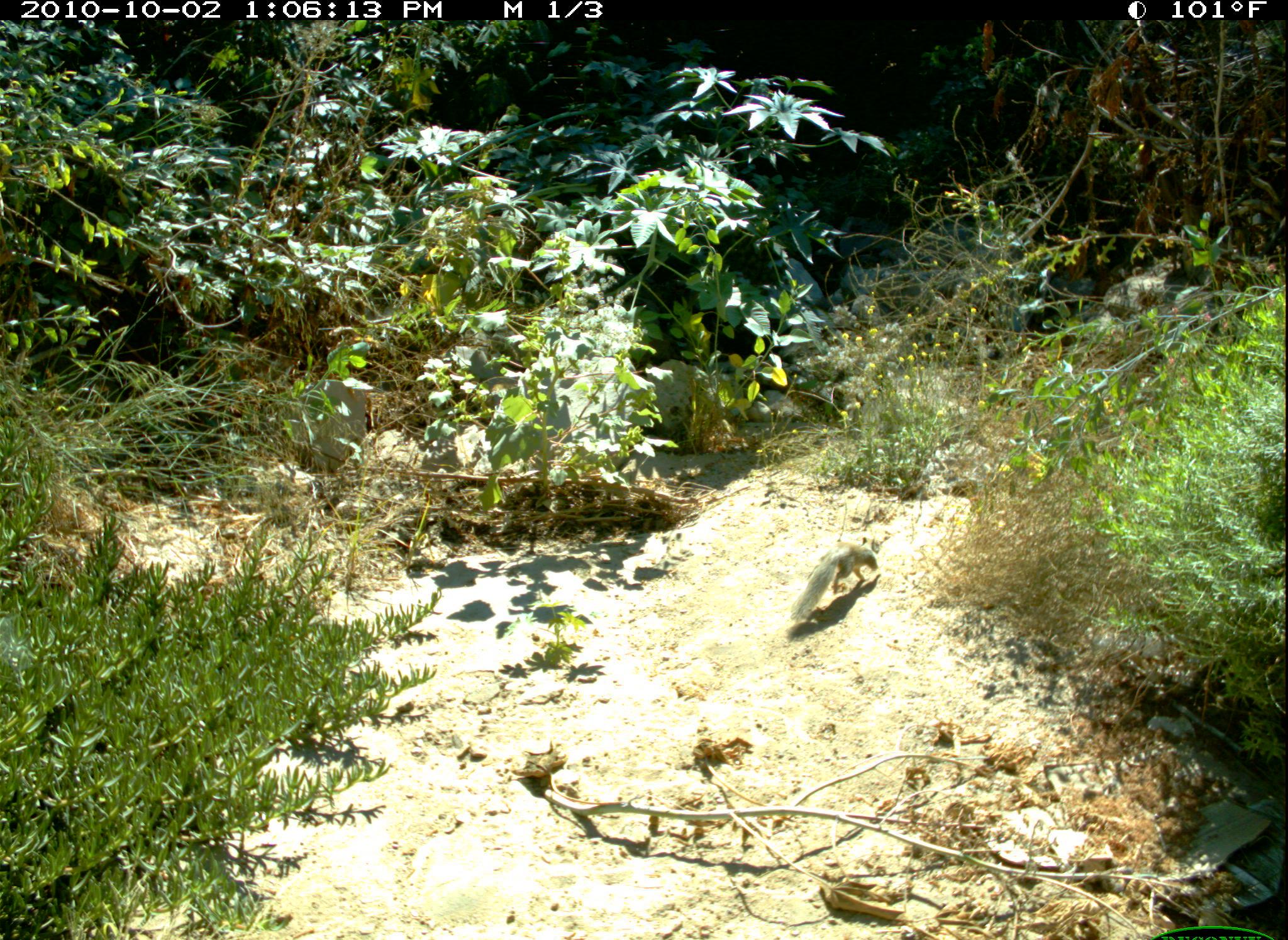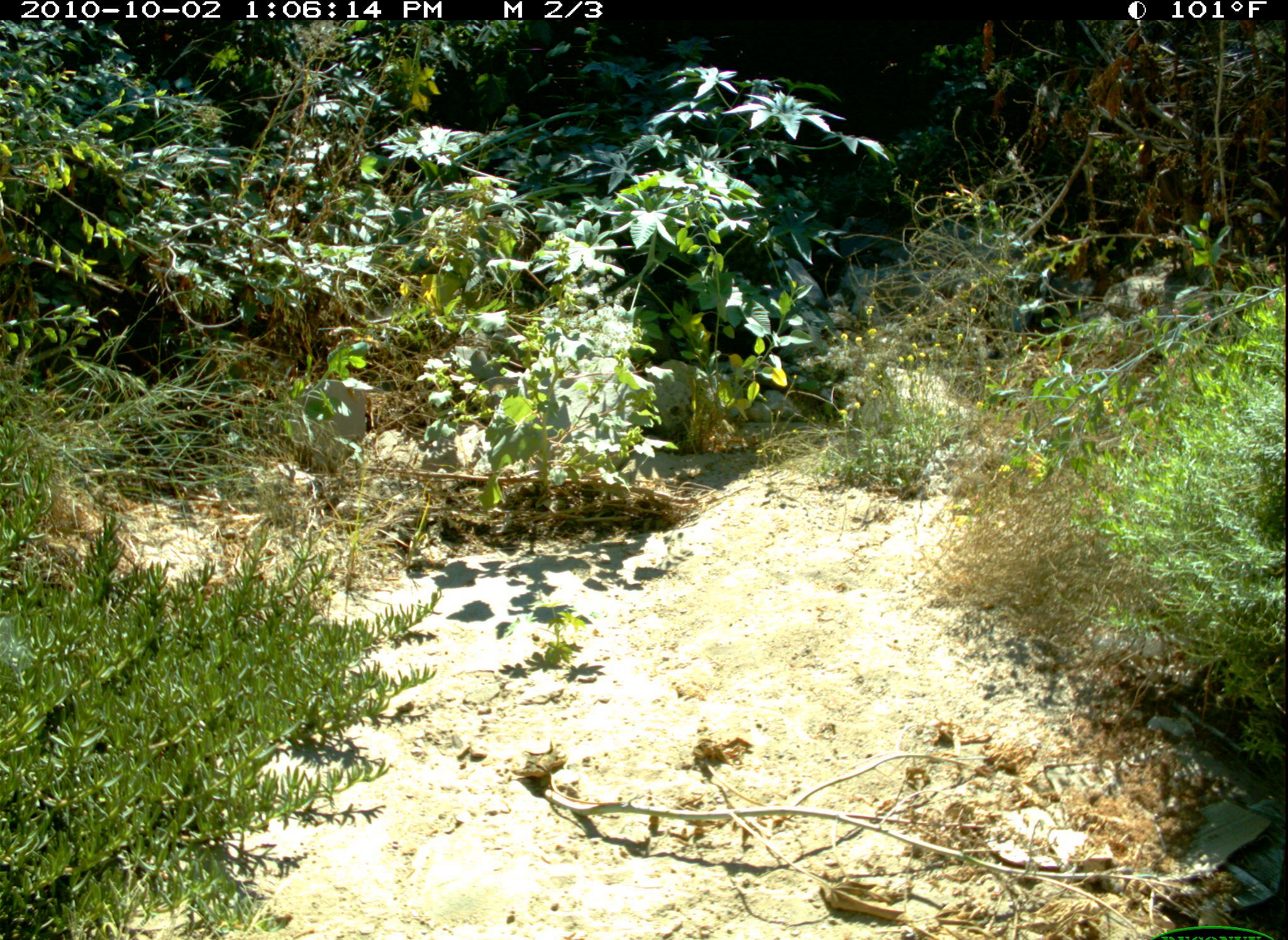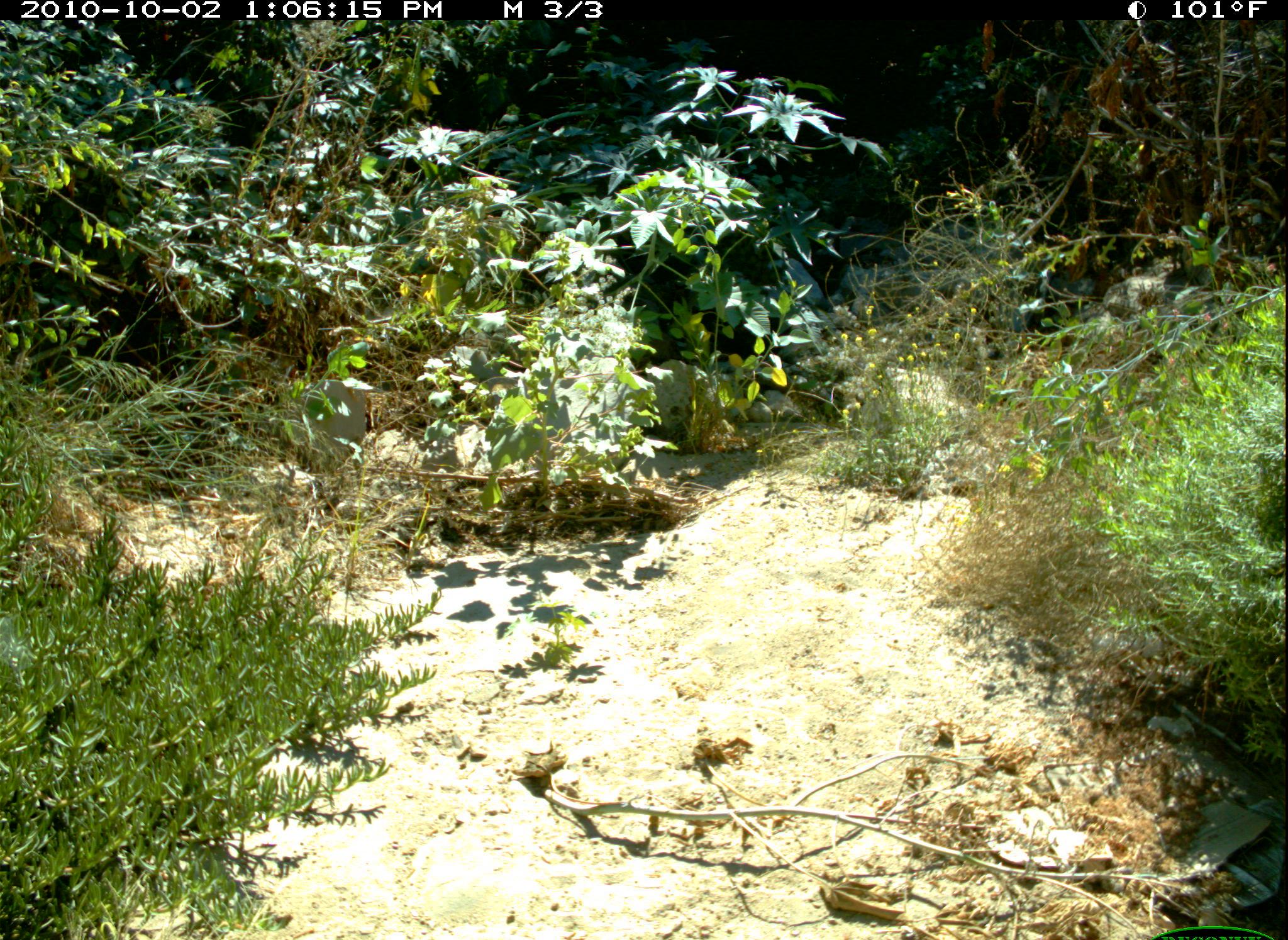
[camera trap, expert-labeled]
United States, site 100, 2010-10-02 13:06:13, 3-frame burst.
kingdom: Animalia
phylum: Chordata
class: Mammalia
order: Rodentia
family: Sciuridae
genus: Sciurus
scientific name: Sciurus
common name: squirrel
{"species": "squirrel (Sciurus)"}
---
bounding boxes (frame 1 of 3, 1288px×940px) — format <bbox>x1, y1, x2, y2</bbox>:
squirrel: <bbox>781, 528, 890, 639</bbox>